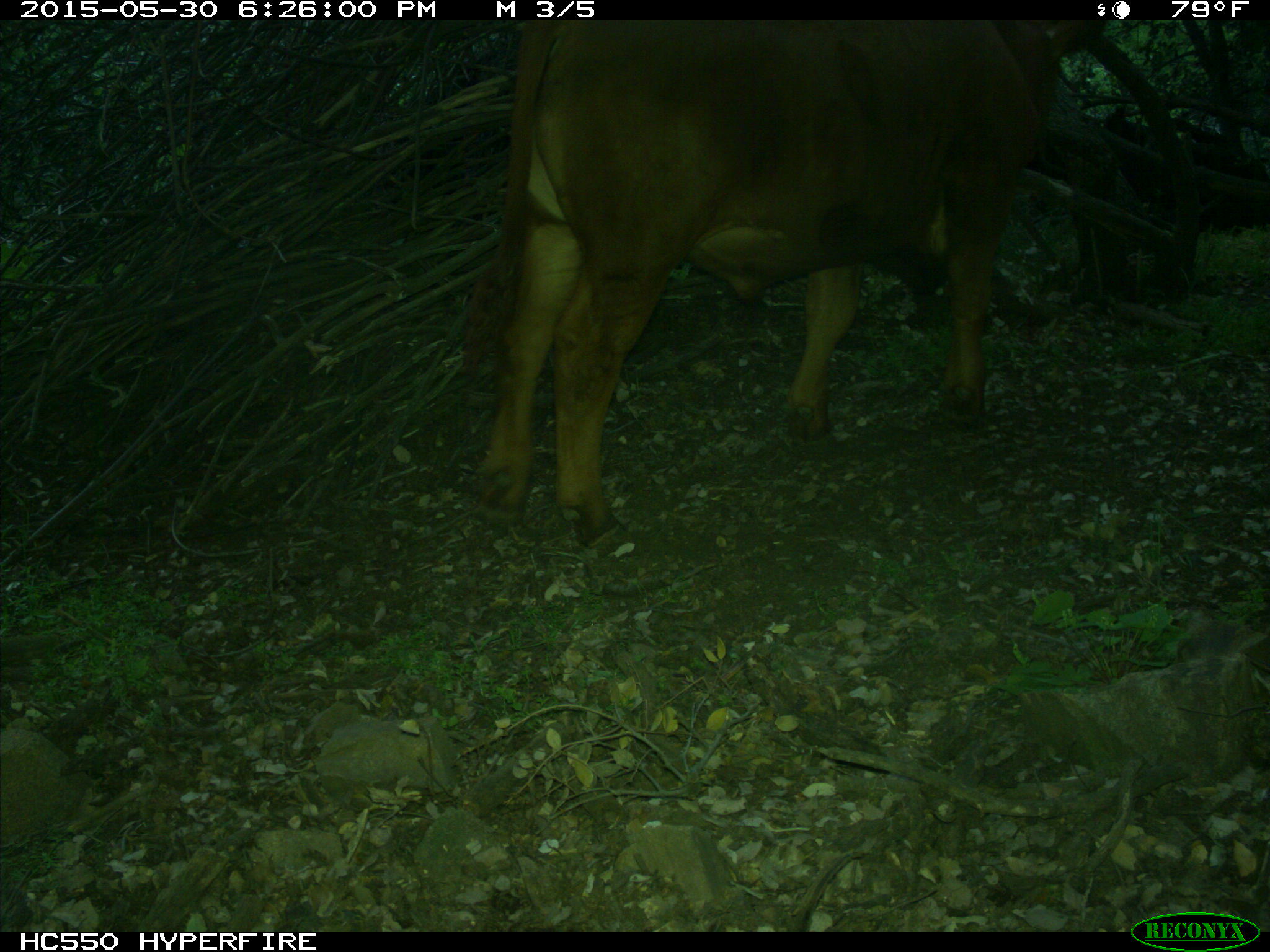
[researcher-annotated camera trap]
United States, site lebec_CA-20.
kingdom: Animalia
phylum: Chordata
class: Mammalia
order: Artiodactyla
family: Bovidae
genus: Bos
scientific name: Bos taurus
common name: domestic cow